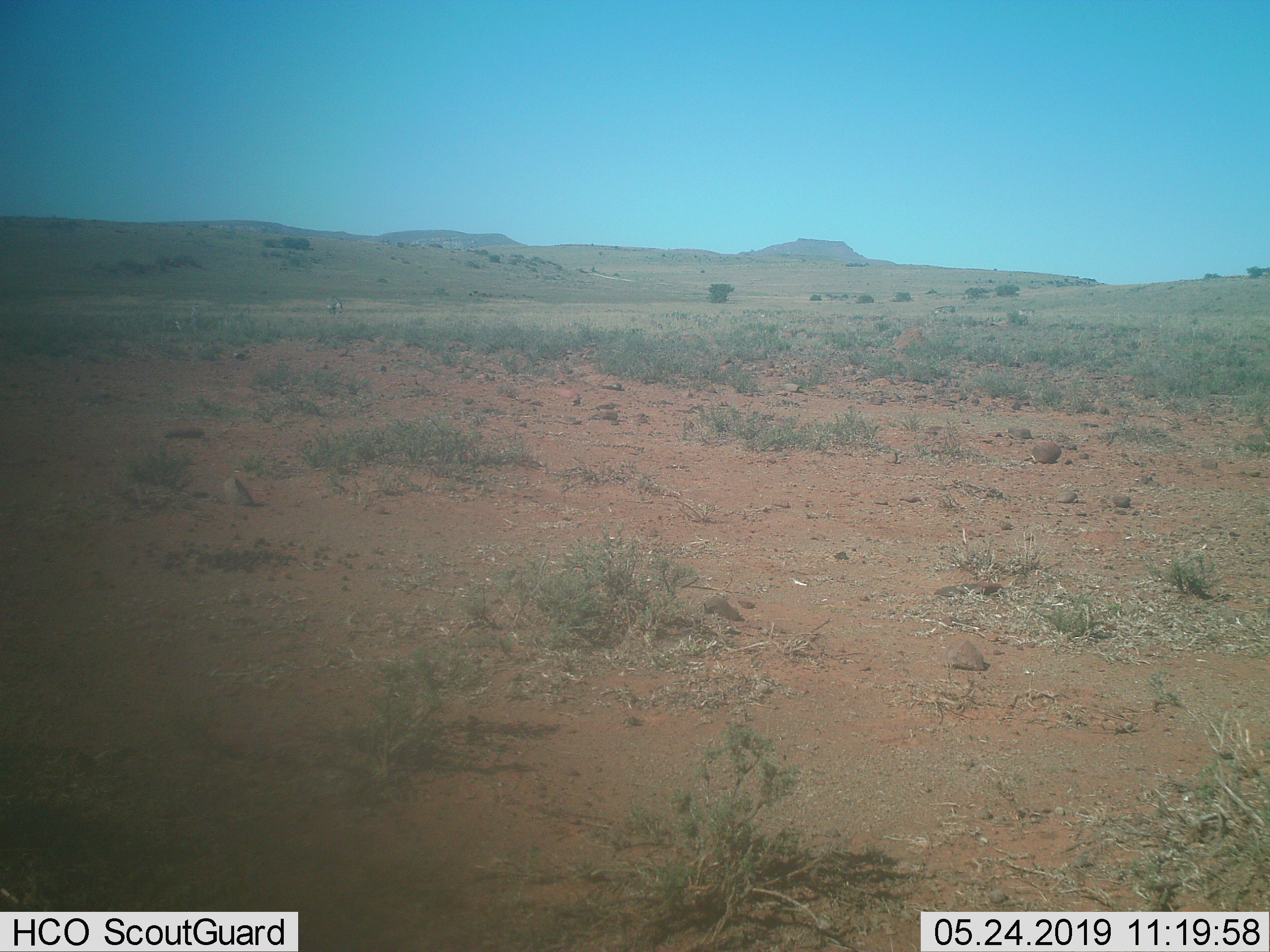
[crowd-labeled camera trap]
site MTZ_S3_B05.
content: unidentified animal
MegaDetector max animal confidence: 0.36